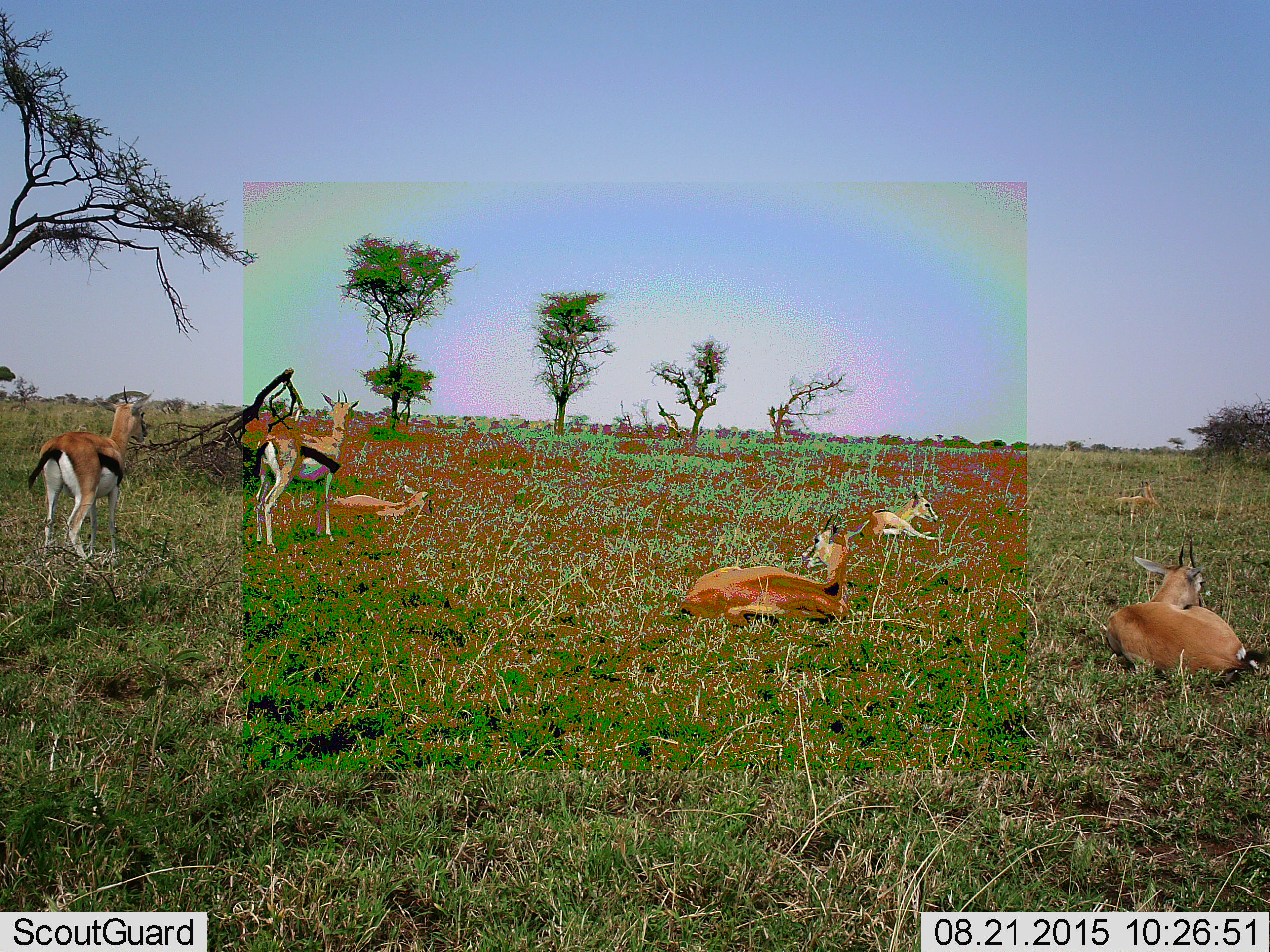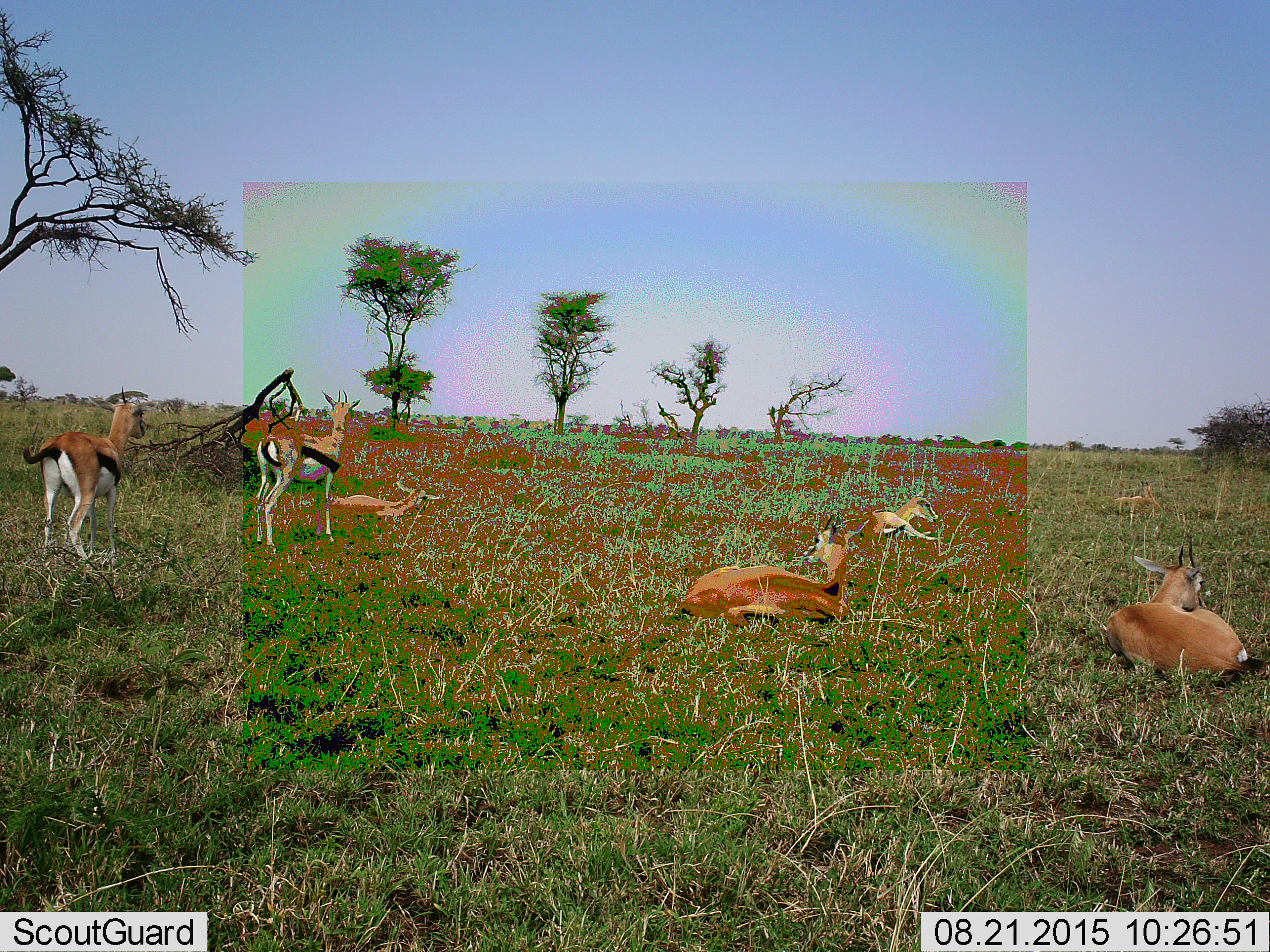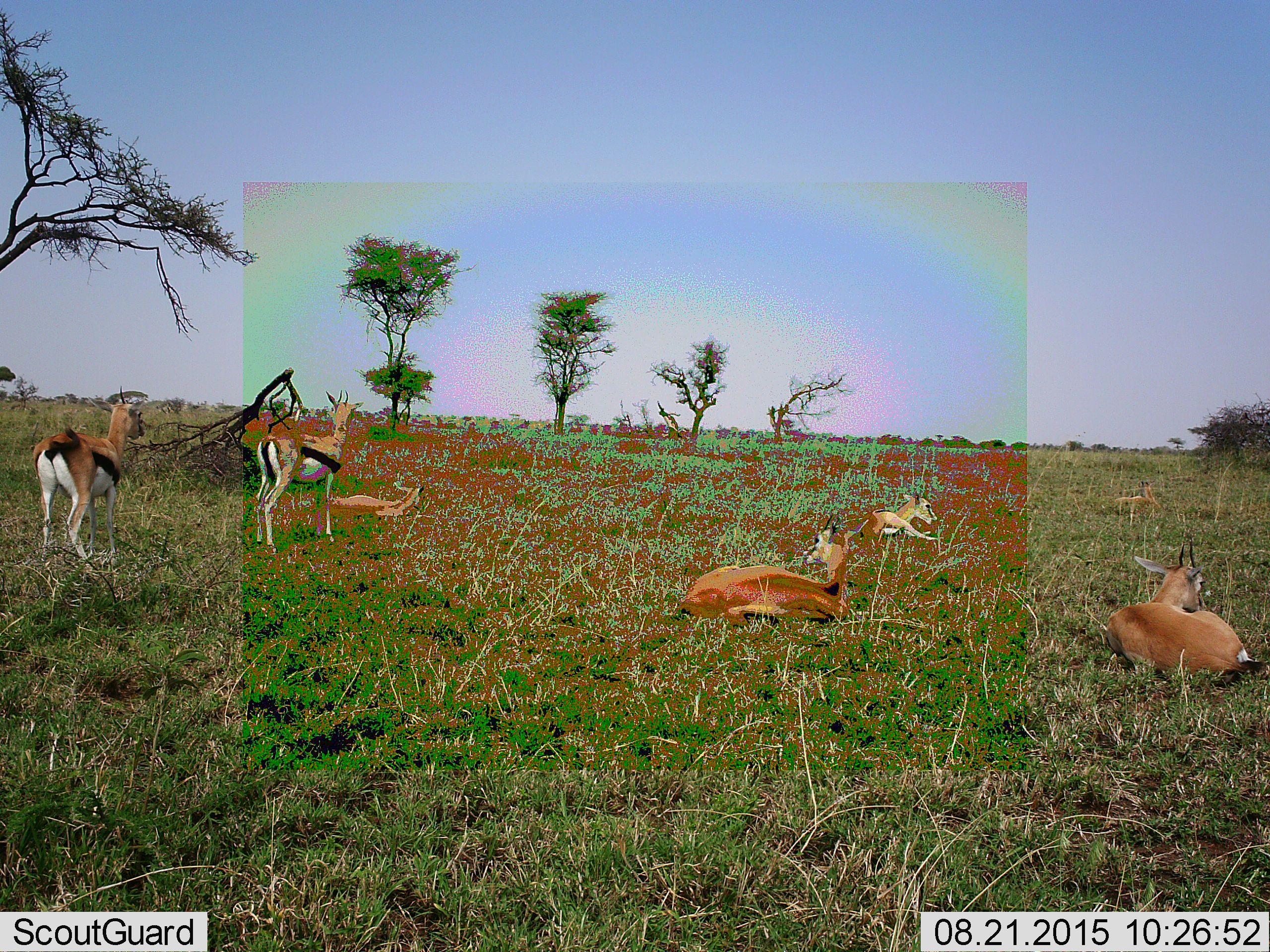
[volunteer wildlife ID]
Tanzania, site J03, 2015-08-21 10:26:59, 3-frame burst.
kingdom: Animalia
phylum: Chordata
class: Mammalia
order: Artiodactyla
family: Bovidae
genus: Eudorcas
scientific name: Eudorcas thomsonii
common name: thomson's gazelle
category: gazellethomsons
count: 7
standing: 75%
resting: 100%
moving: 0%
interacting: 12%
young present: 25%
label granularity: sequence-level